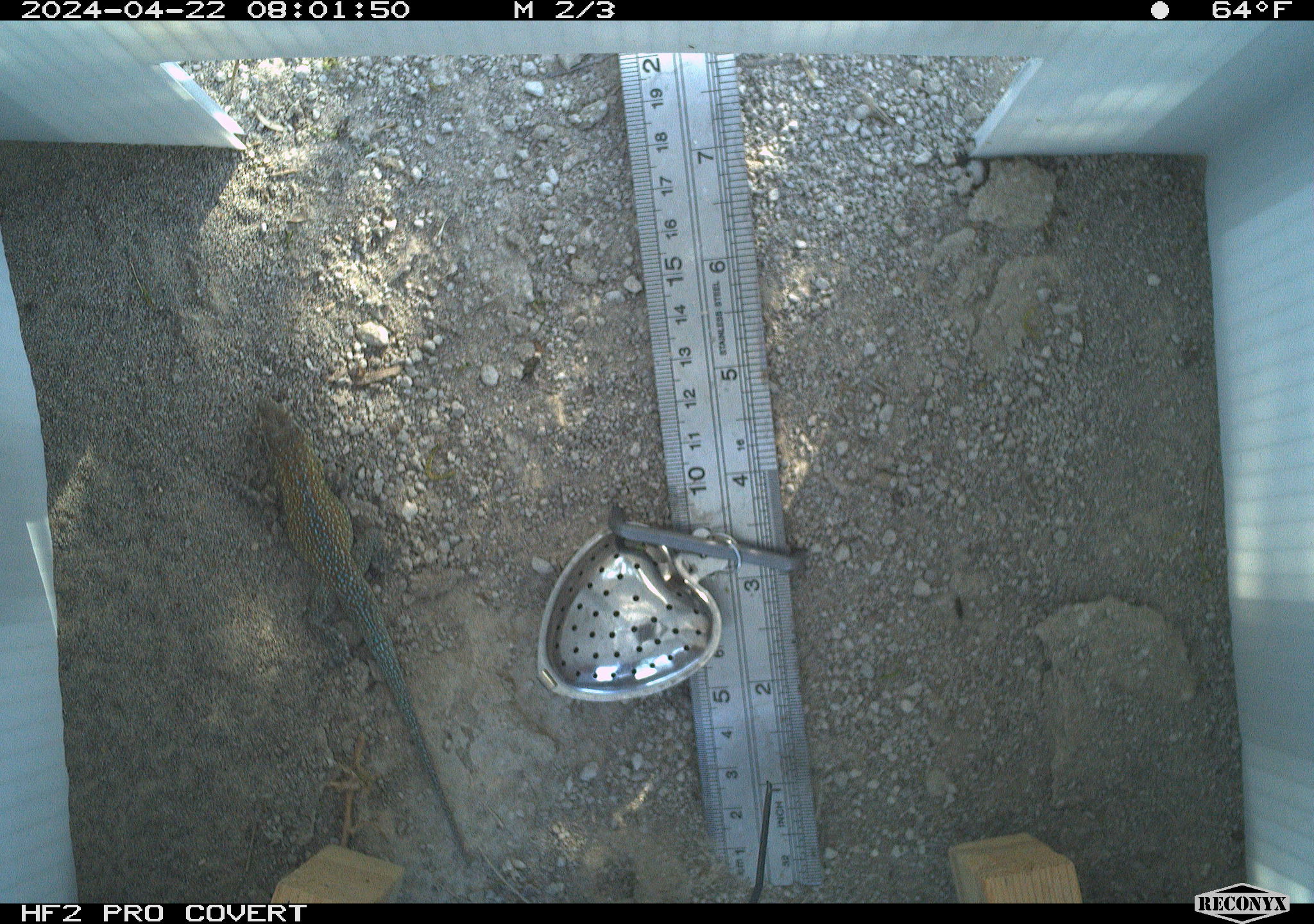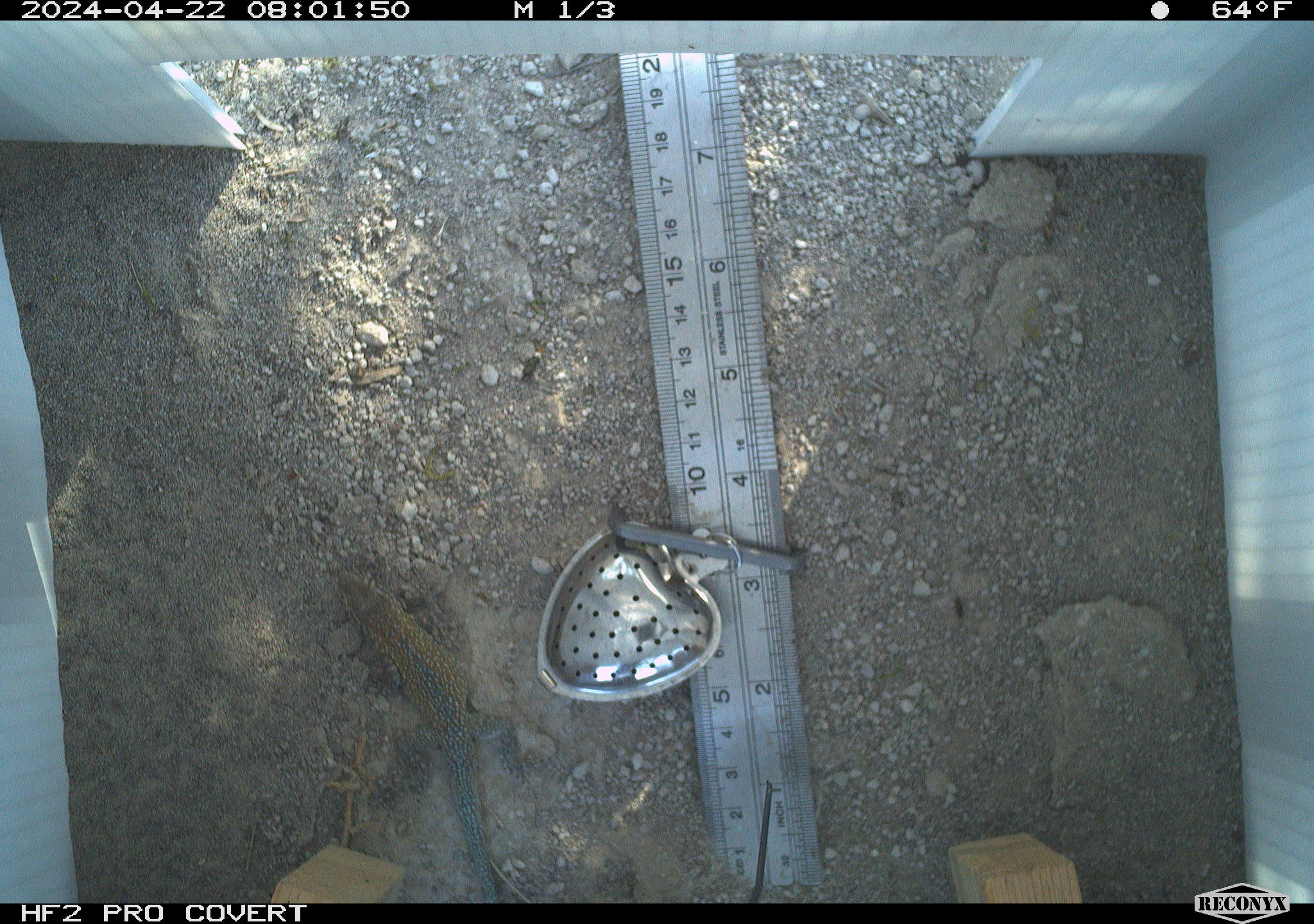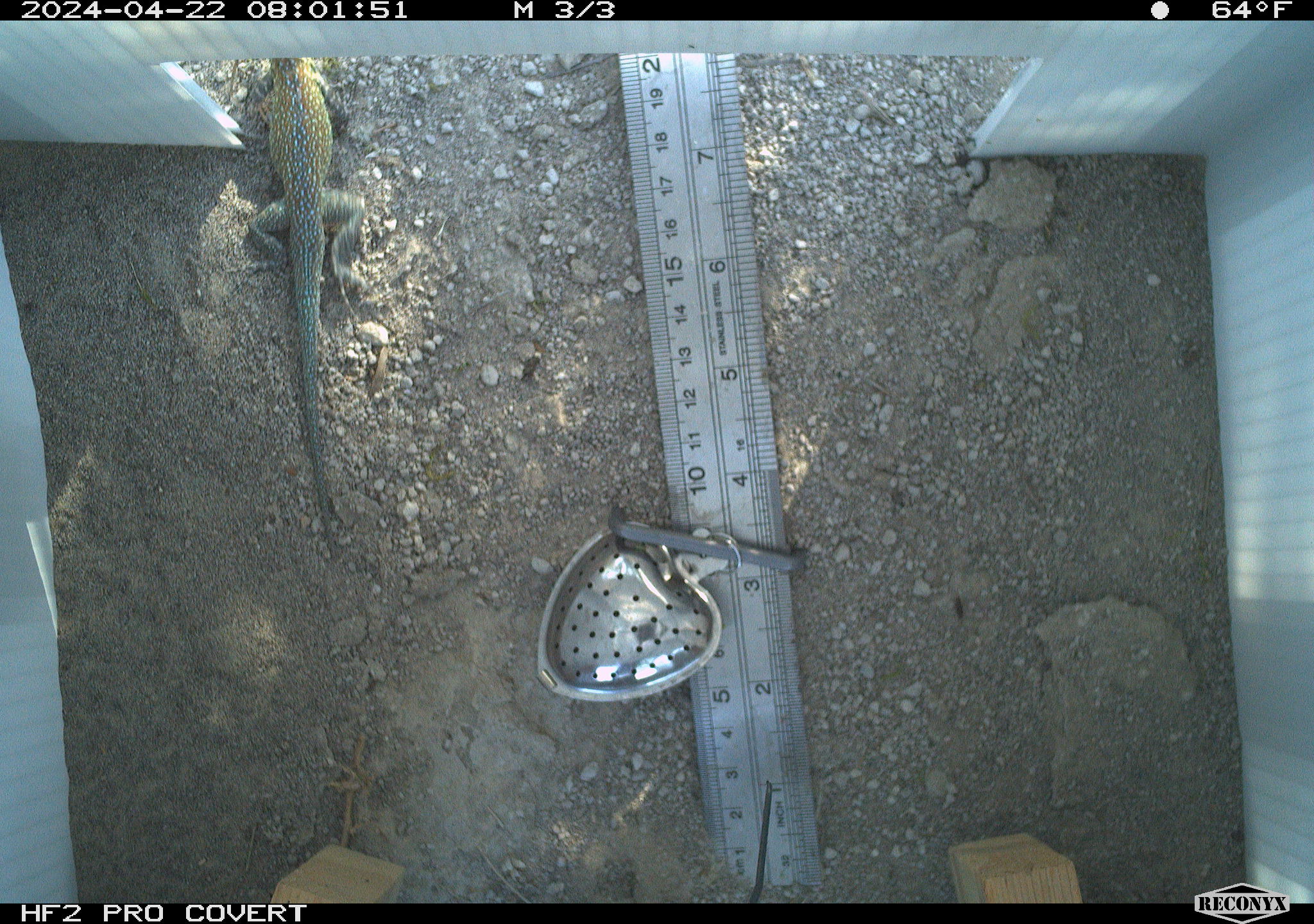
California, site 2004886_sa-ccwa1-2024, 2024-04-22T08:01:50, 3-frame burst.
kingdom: Animalia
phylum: Chordata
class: Reptilia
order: Squamata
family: Phrynosomatidae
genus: Uta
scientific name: Uta stansburiana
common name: common side-blotched lizard